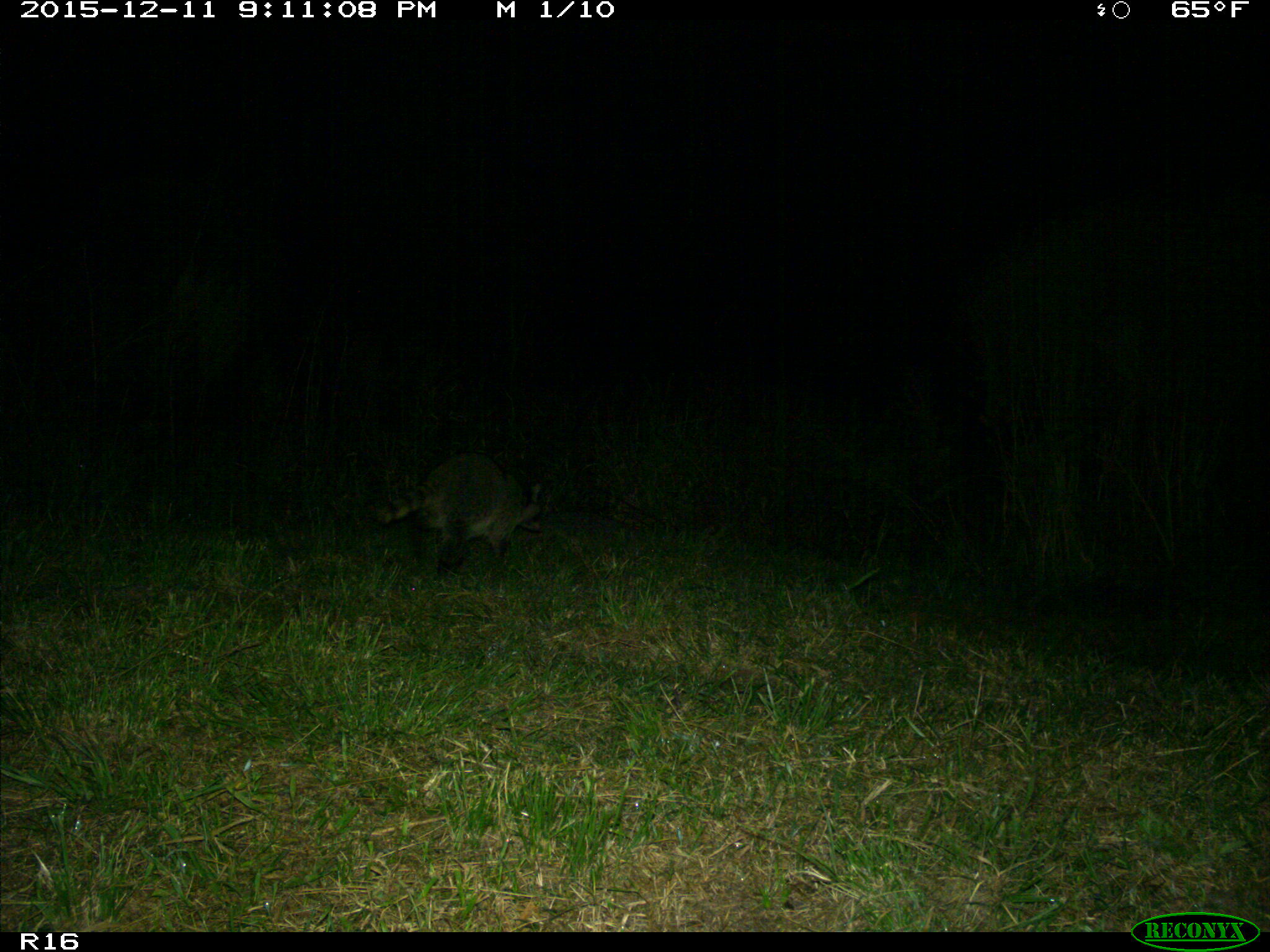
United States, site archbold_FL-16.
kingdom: Animalia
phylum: Chordata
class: Mammalia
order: Carnivora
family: Procyonidae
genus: Procyon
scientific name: Procyon lotor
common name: common raccoon